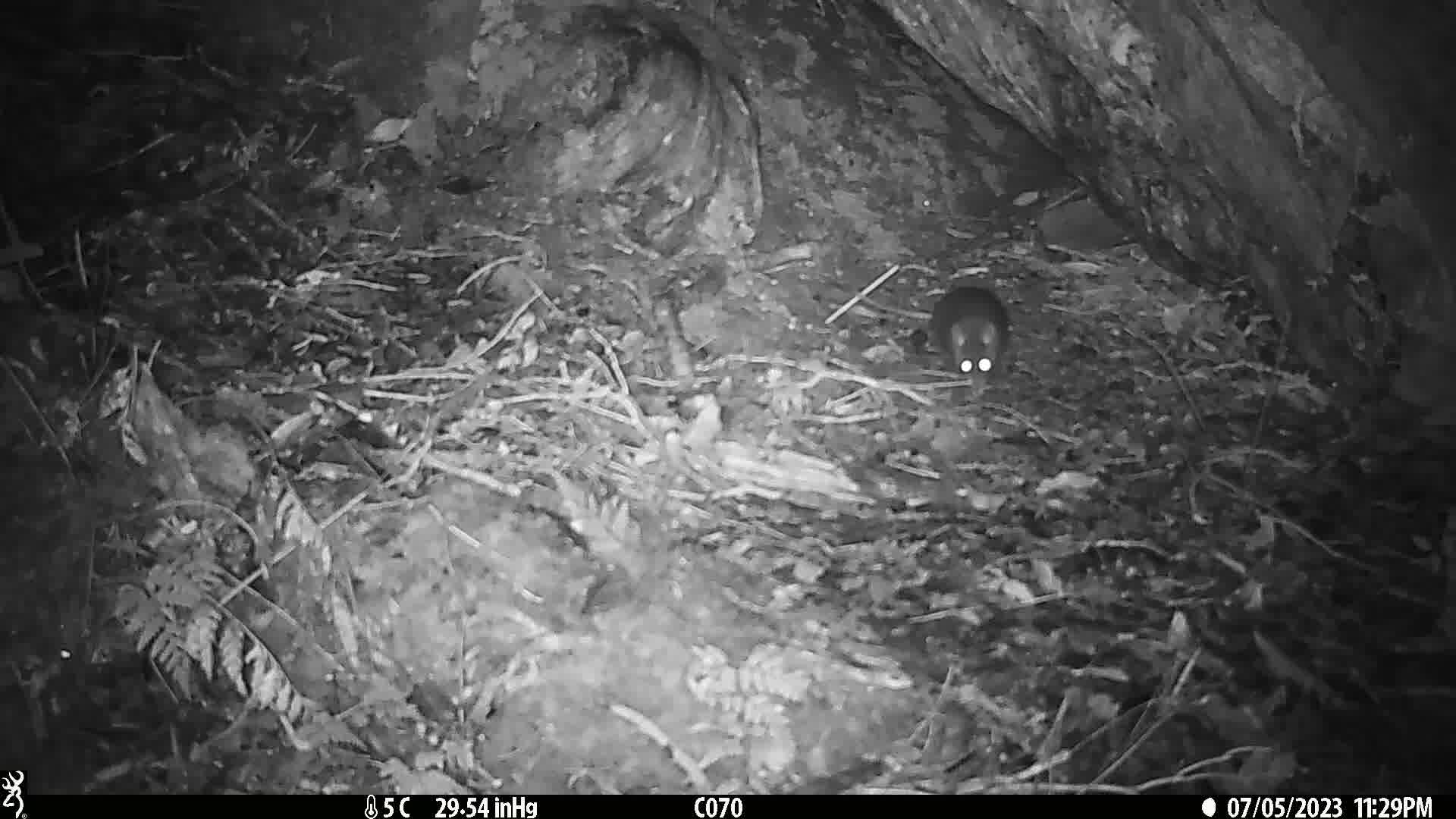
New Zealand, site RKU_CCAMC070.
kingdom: Animalia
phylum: Chordata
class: Mammalia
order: Rodentia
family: Muridae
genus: Rattus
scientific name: Rattus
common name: rat